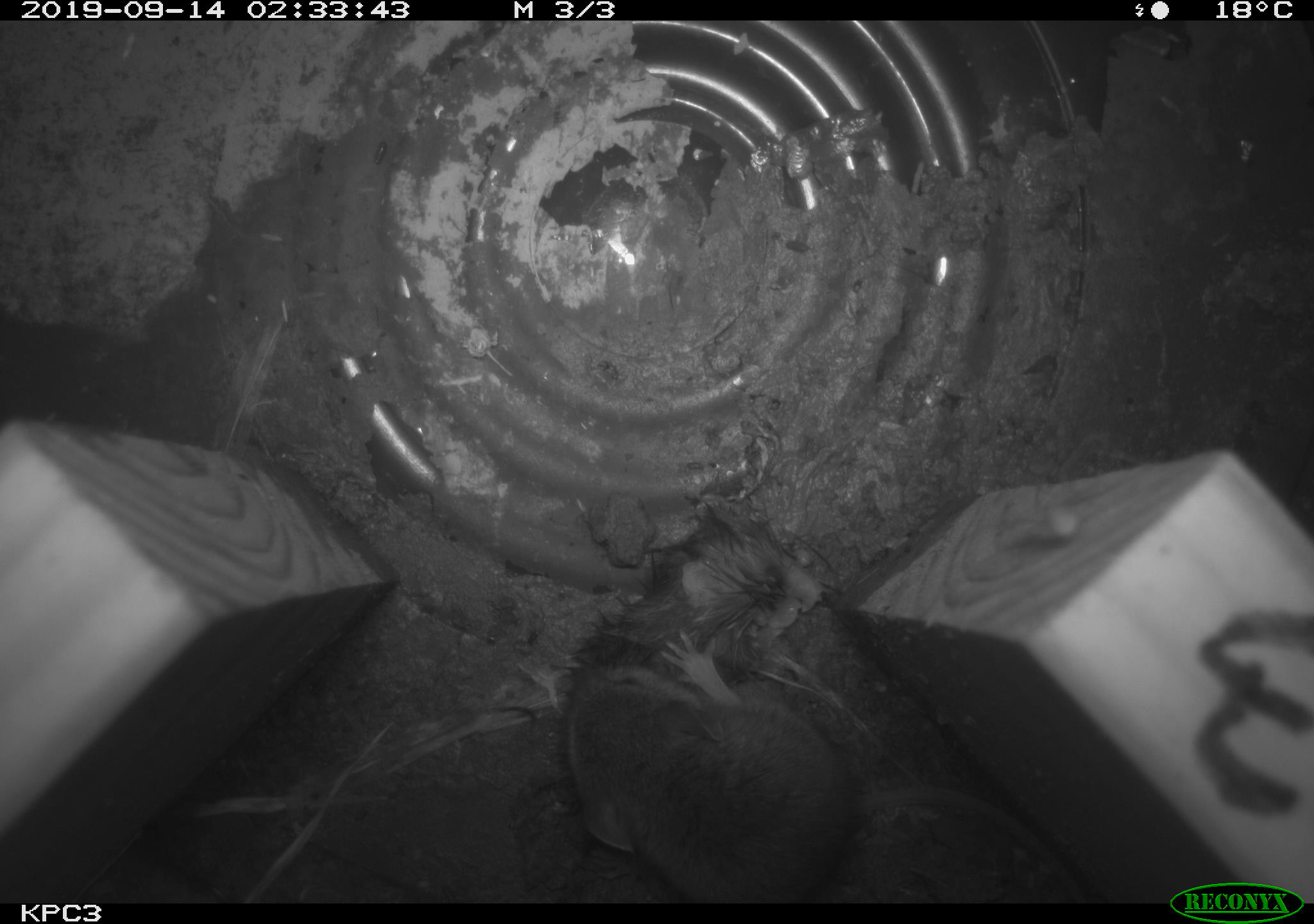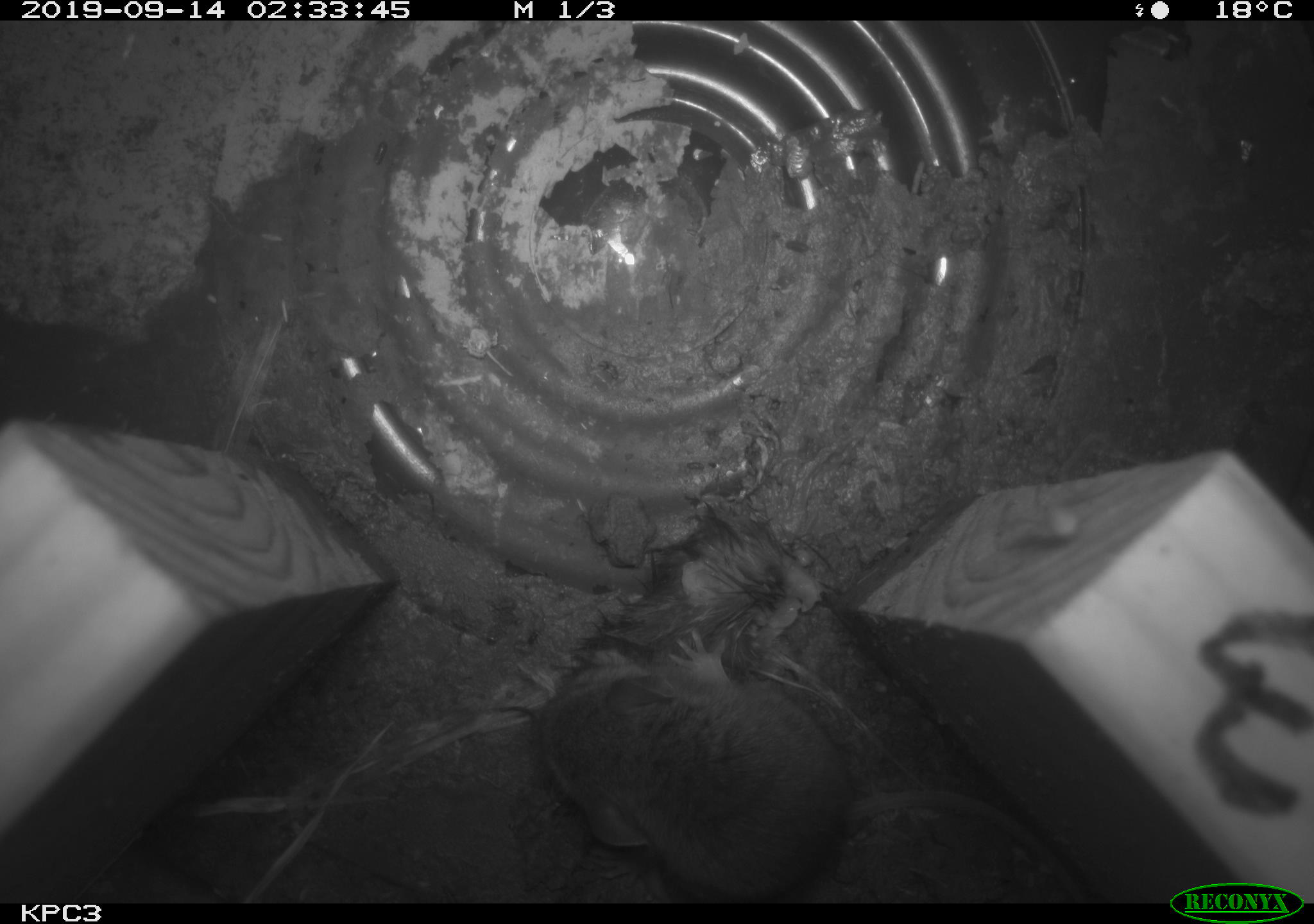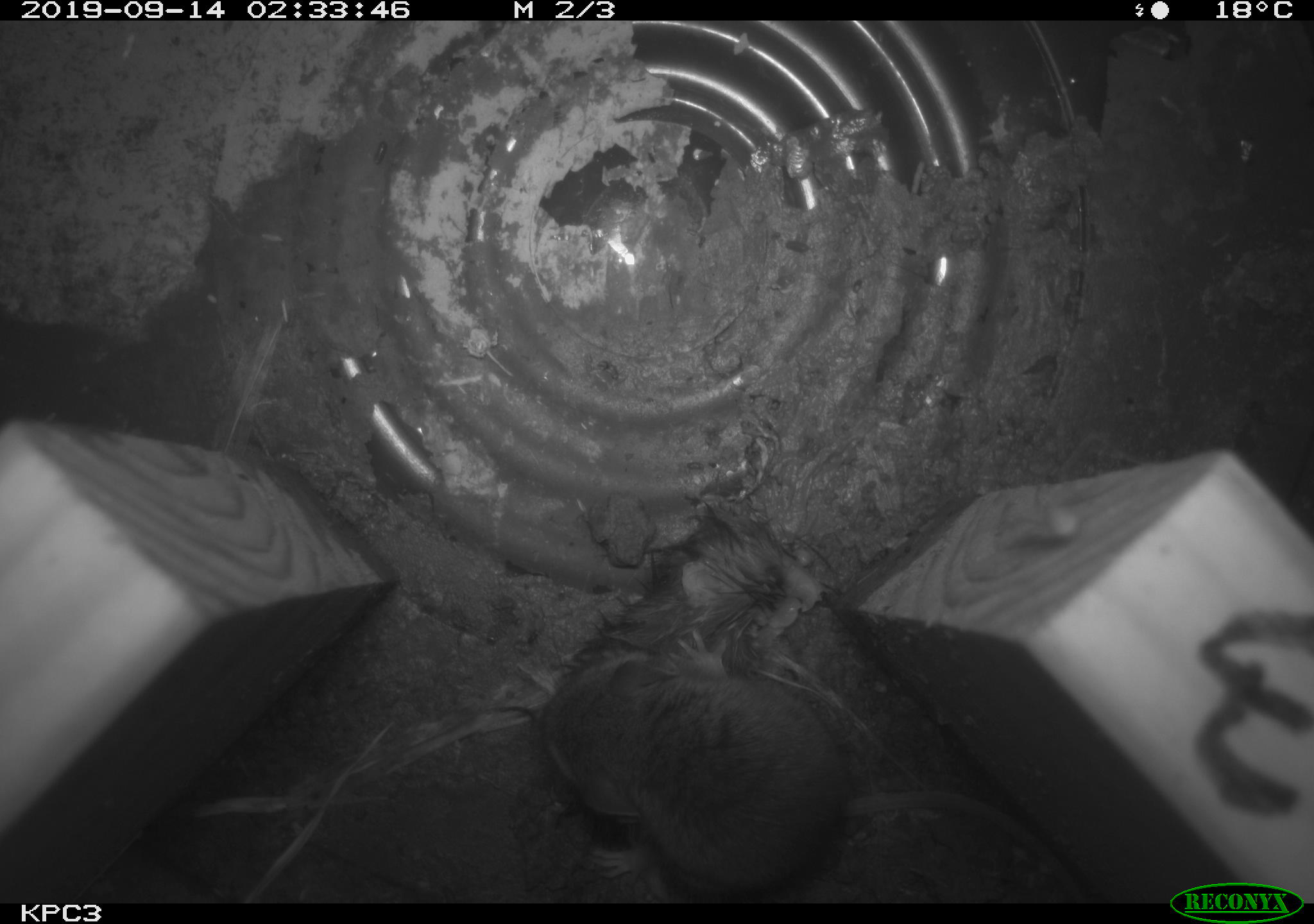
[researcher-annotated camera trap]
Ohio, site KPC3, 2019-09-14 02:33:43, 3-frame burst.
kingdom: Animalia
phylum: Chordata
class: Mammalia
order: Rodentia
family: Cricetidae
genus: Peromyscus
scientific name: Peromyscus leucopus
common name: white-footed mouse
White-footed mouse (Peromyscus leucopus).